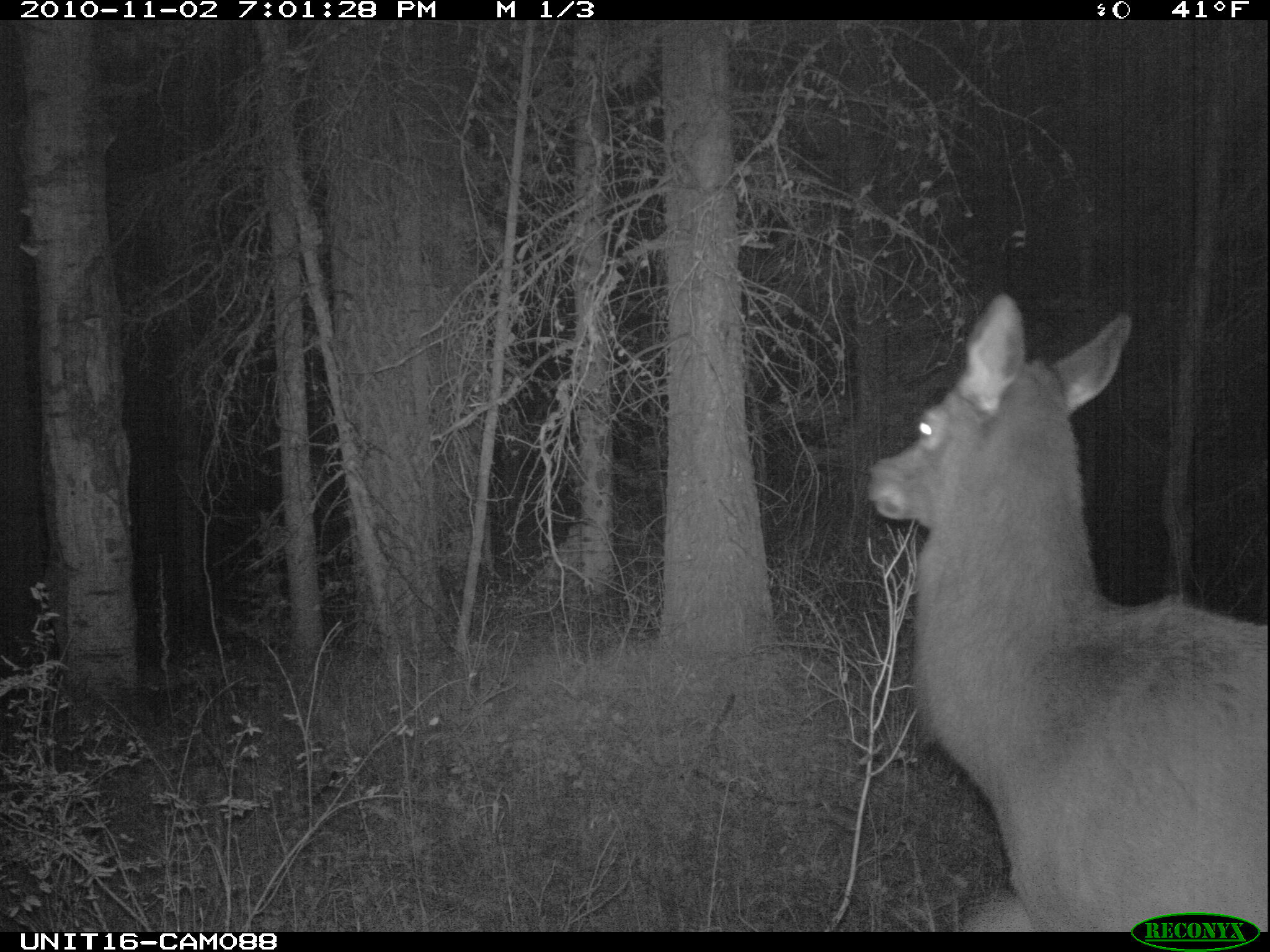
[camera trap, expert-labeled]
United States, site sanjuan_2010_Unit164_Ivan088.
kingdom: Animalia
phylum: Chordata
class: Mammalia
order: Artiodactyla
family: Cervidae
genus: Cervus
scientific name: Cervus elaphus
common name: red deer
Cervus elaphus (red deer).